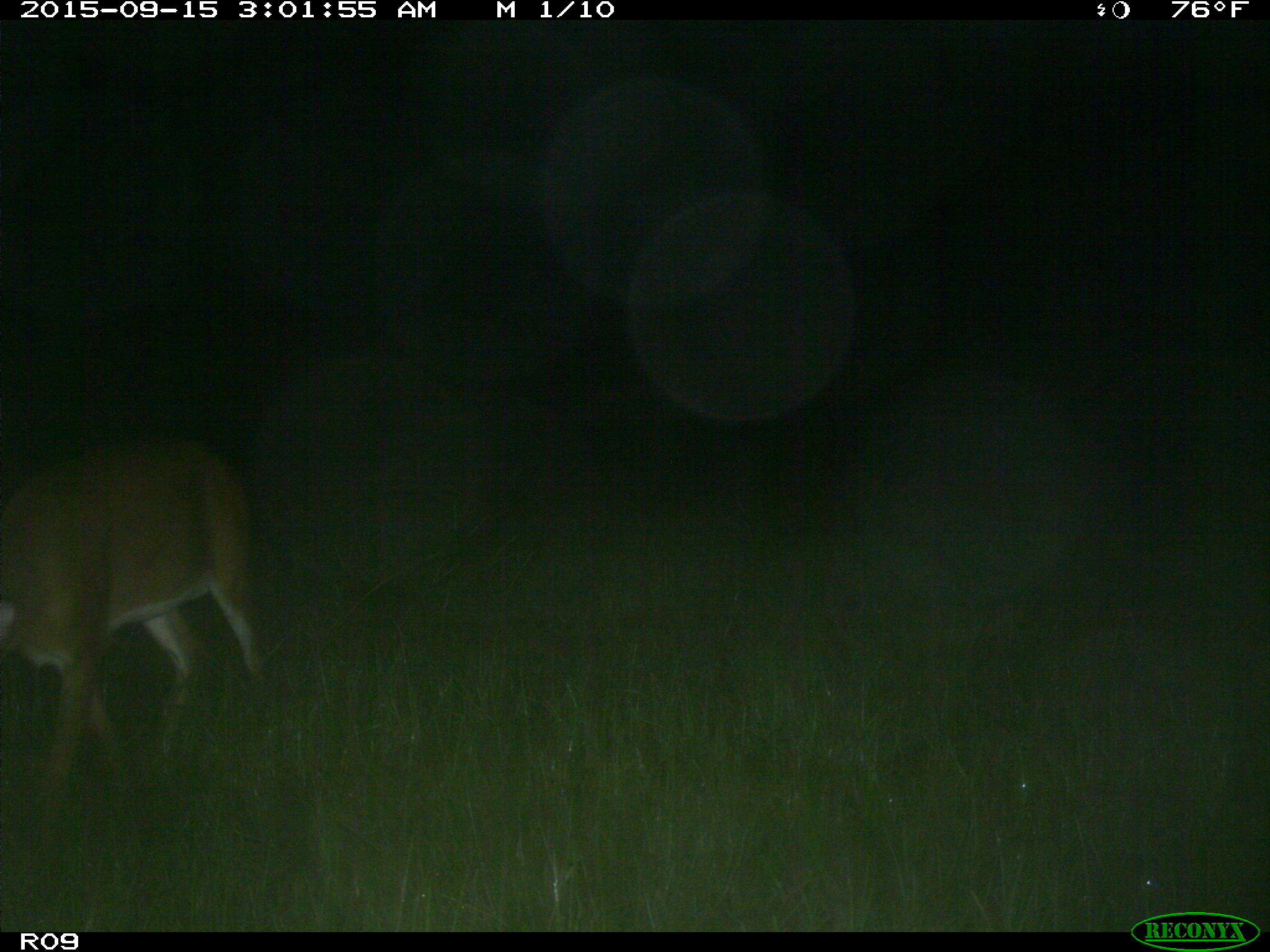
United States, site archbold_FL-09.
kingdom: Animalia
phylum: Chordata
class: Mammalia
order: Artiodactyla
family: Cervidae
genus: Odocoileus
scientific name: Odocoileus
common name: deer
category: unidentified deer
Unidentified deer (deer) (Odocoileus).